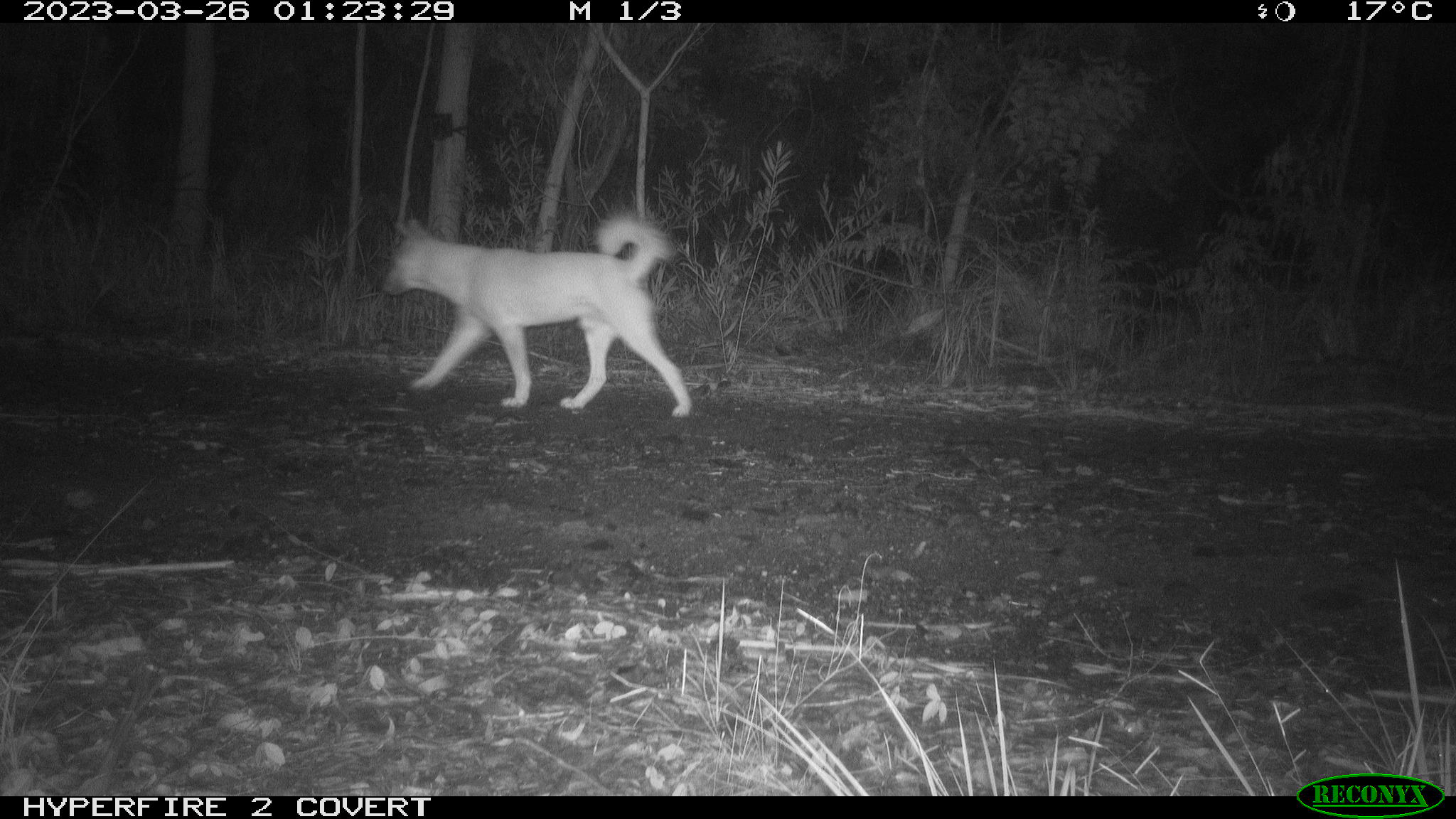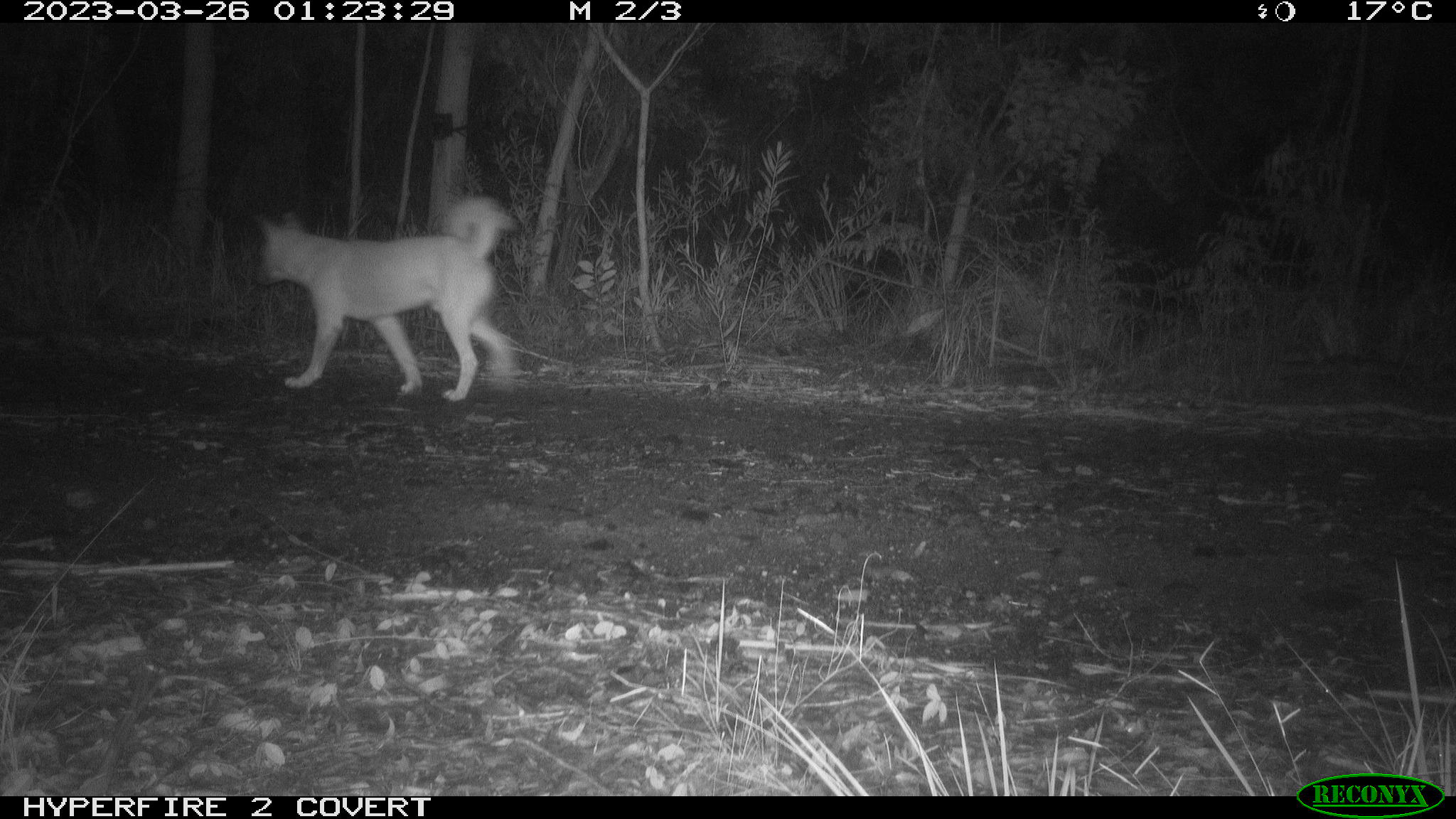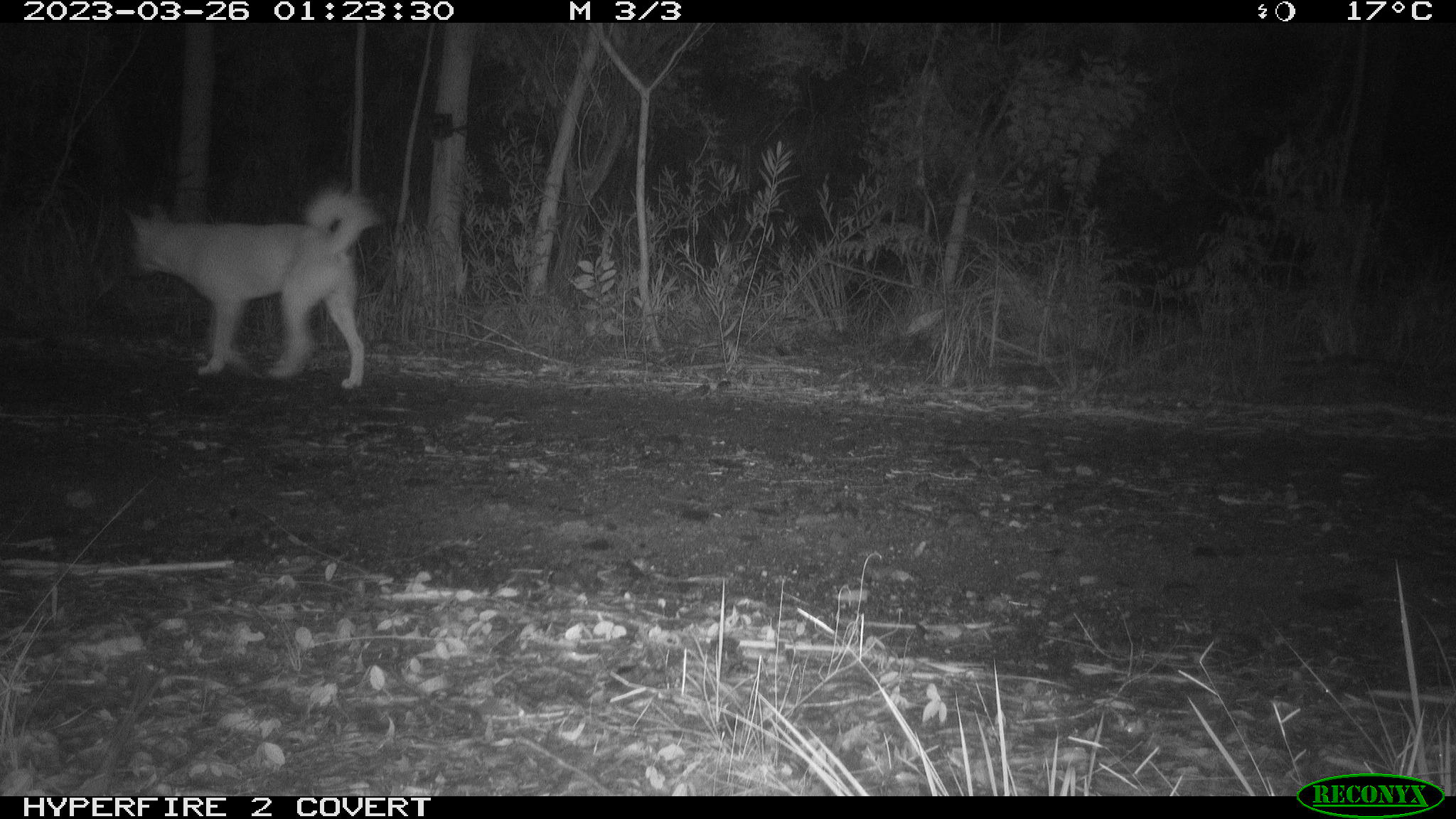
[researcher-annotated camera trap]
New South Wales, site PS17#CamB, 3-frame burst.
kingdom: Animalia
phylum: Chordata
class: Mammalia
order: Carnivora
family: Canidae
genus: Canis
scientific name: Canis familiaris dingo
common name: dingo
Dingo (Canis familiaris dingo).